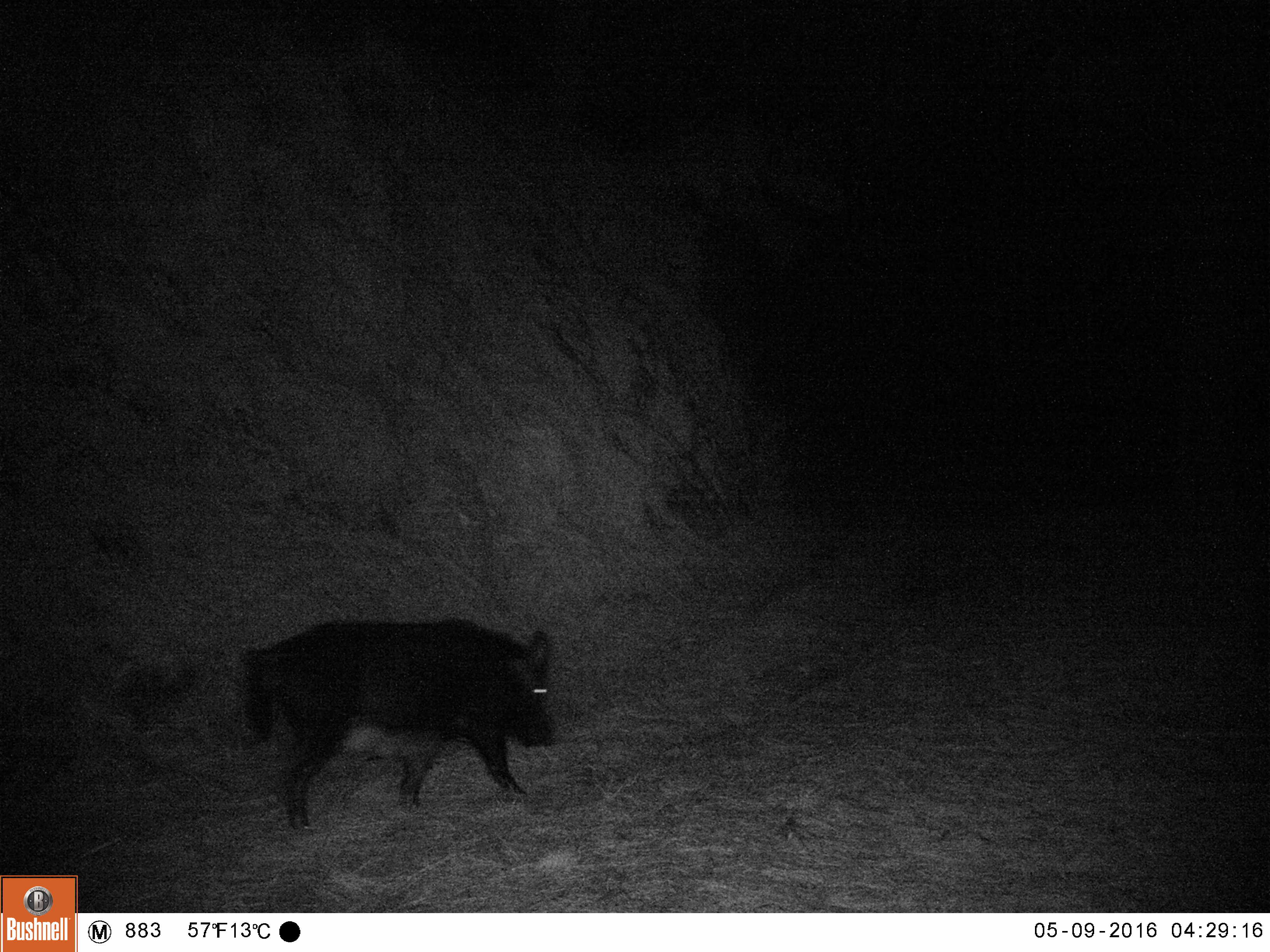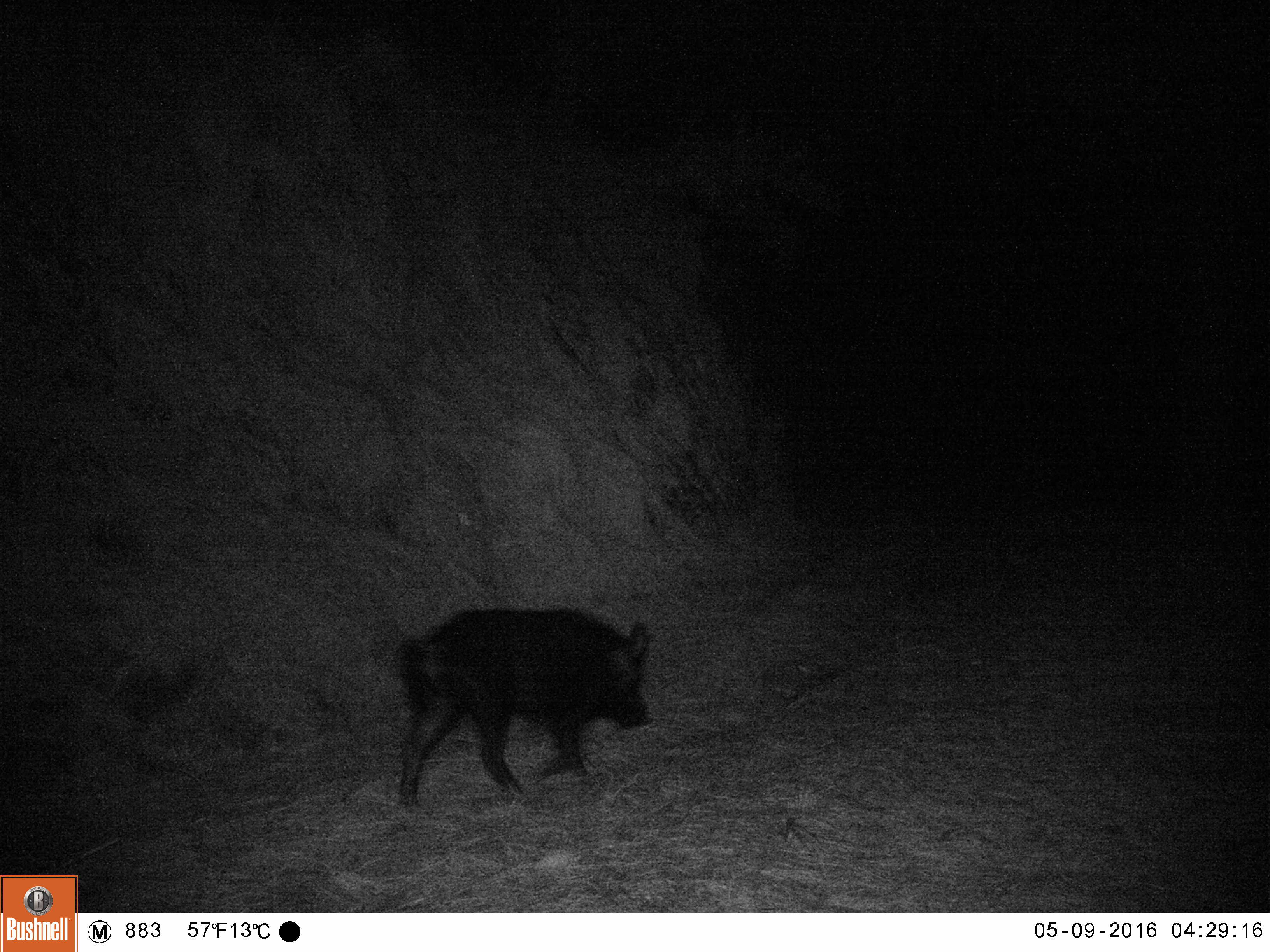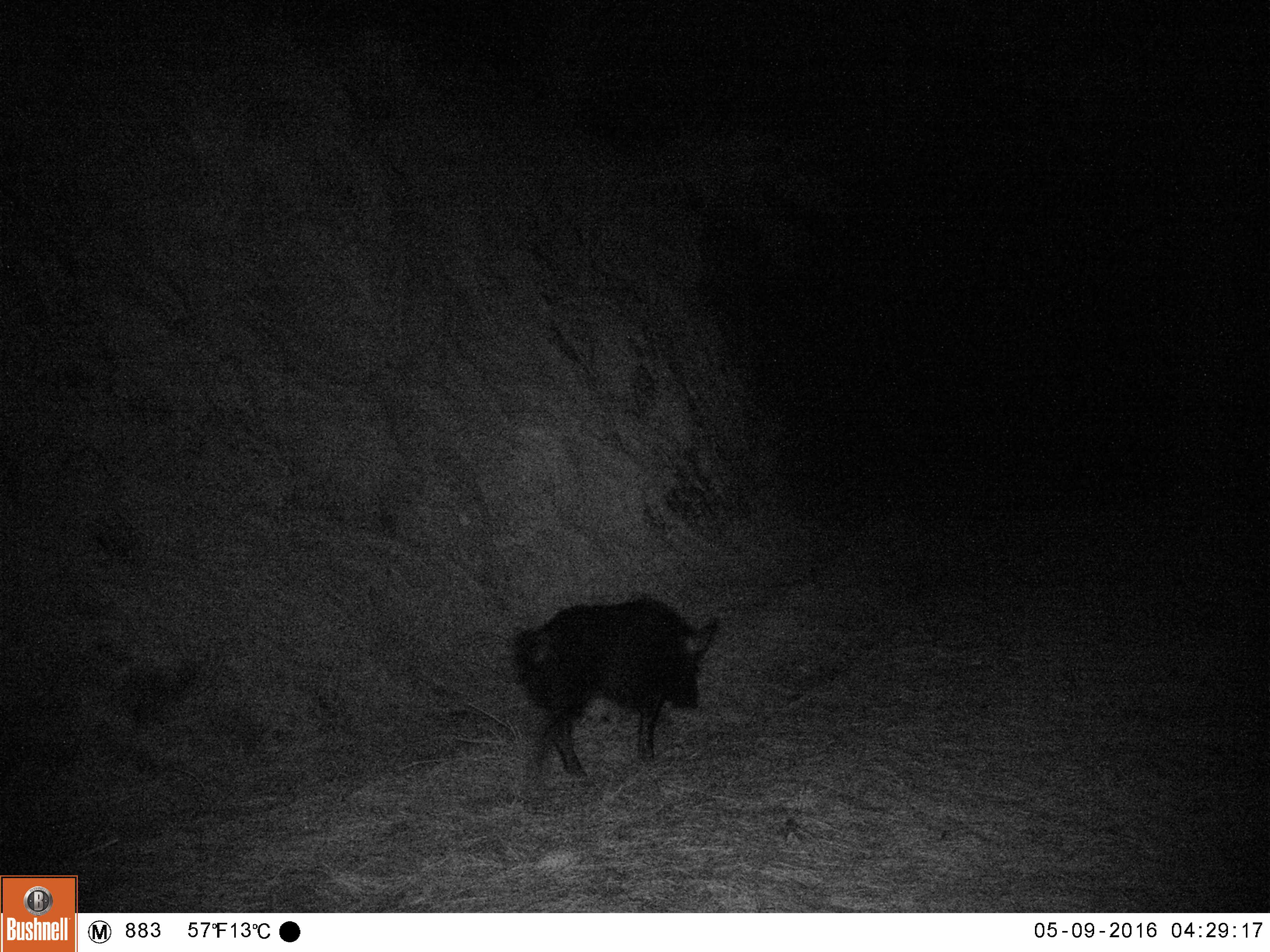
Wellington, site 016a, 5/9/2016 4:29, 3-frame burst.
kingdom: Animalia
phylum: Chordata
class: Mammalia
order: Artiodactyla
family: Suidae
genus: Sus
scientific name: Sus scrofa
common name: pig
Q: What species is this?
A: Pig (Sus scrofa).